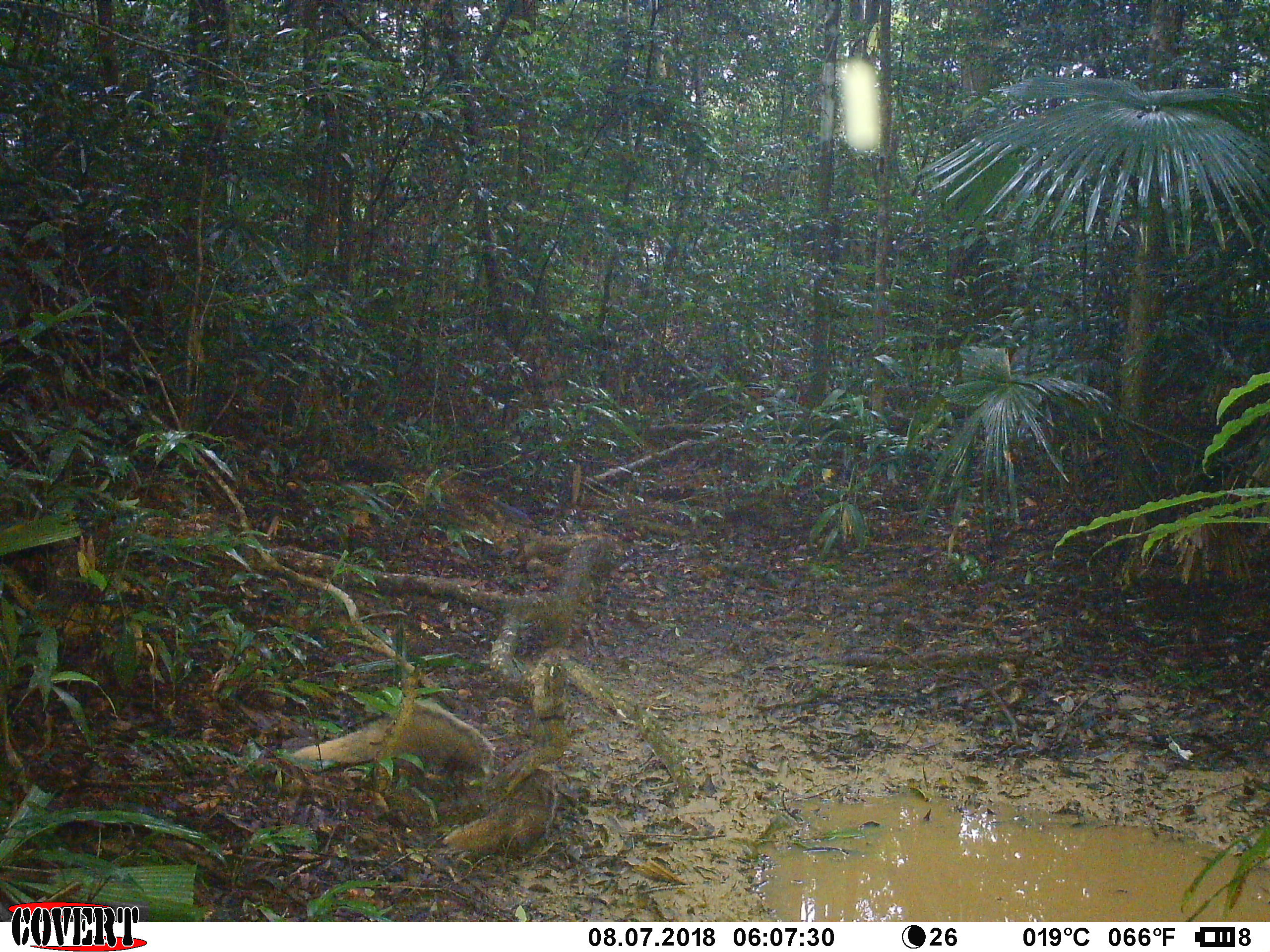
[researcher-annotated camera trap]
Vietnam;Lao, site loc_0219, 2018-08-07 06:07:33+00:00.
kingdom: Animalia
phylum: Chordata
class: Mammalia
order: Carnivora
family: Herpestidae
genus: Urva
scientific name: Urva urva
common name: crab-eating mongoose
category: crab eating mongoose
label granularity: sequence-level